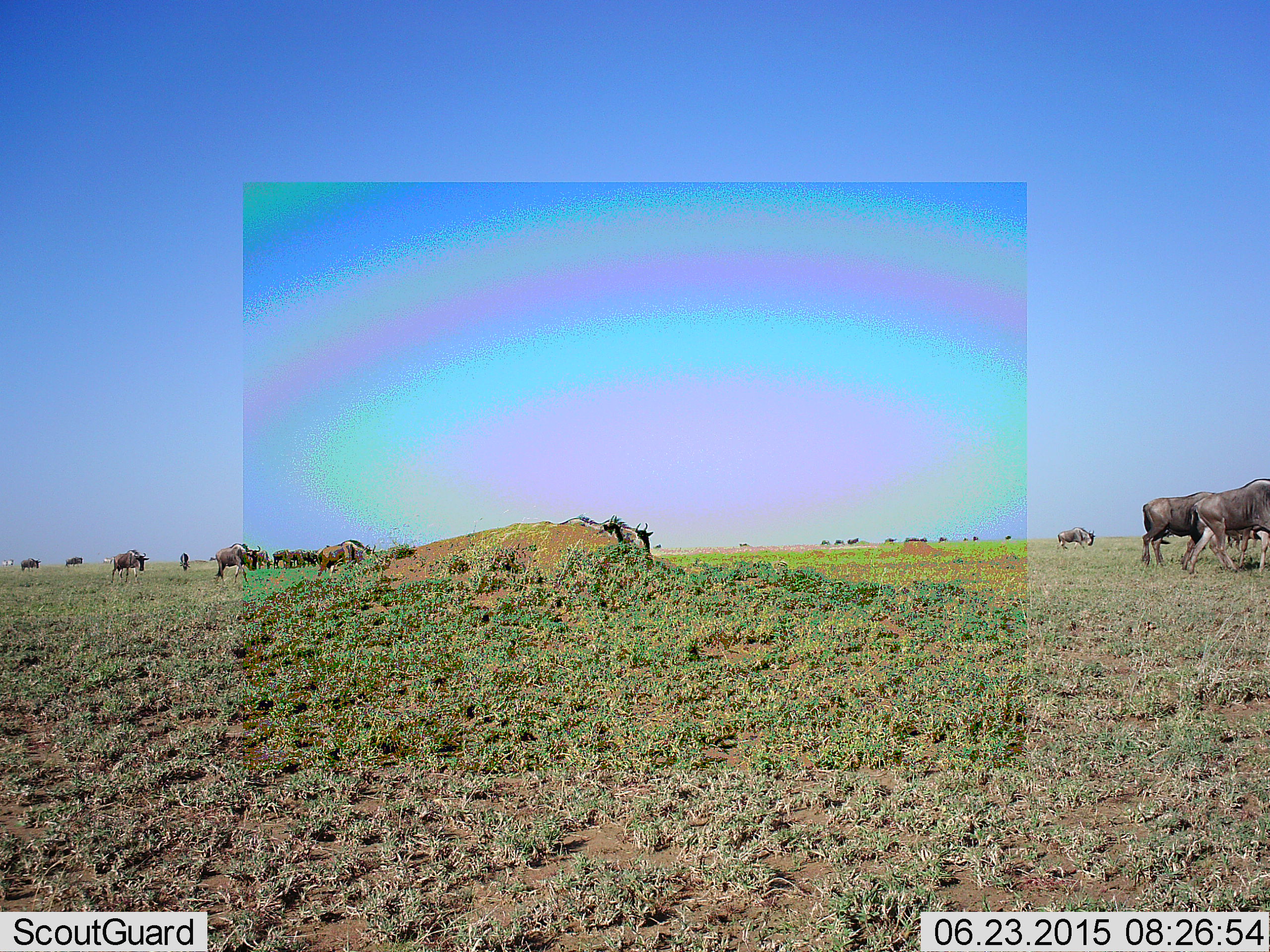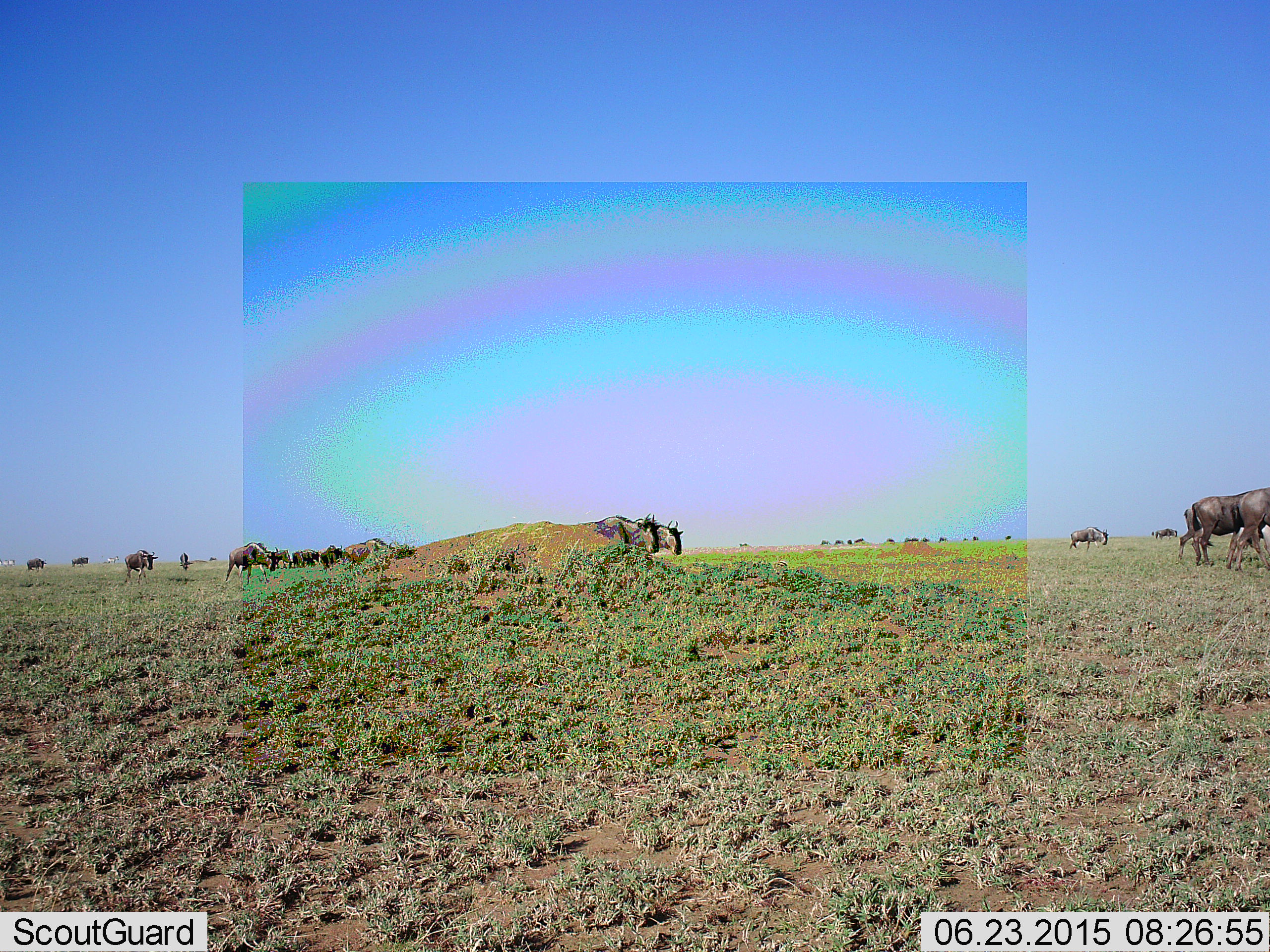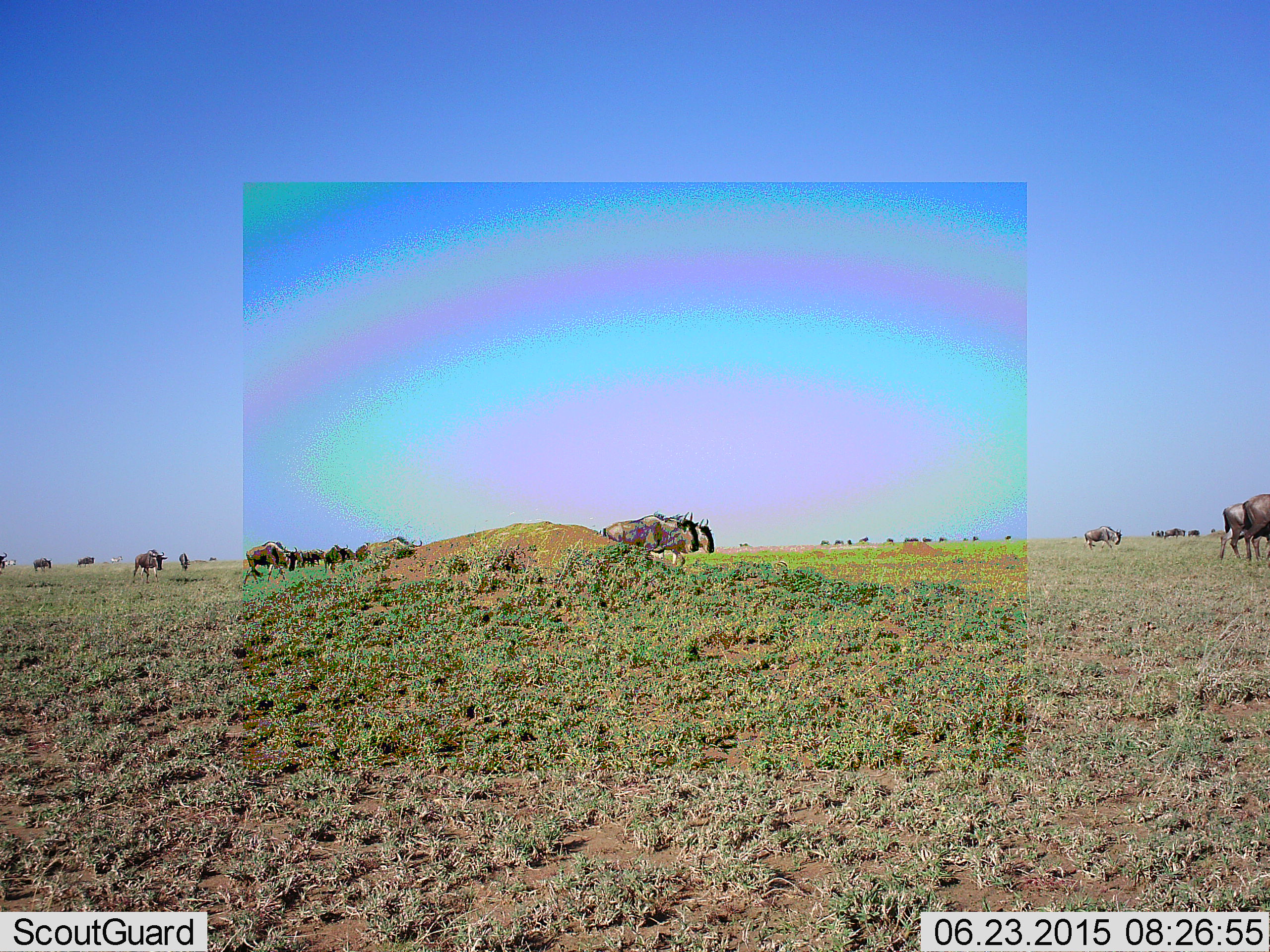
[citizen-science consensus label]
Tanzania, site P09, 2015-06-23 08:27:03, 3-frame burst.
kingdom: Animalia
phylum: Chordata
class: Mammalia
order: Artiodactyla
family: Bovidae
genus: Connochaetes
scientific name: Connochaetes taurinus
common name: blue wildebeest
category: wildebeest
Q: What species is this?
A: Wildebeest (blue wildebeest) (Connochaetes taurinus).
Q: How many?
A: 11-50.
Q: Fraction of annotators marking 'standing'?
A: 30%.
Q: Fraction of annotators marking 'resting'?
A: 10%.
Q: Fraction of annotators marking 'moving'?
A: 90%.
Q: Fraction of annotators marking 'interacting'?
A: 0%.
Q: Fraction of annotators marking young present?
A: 20%.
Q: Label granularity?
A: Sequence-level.